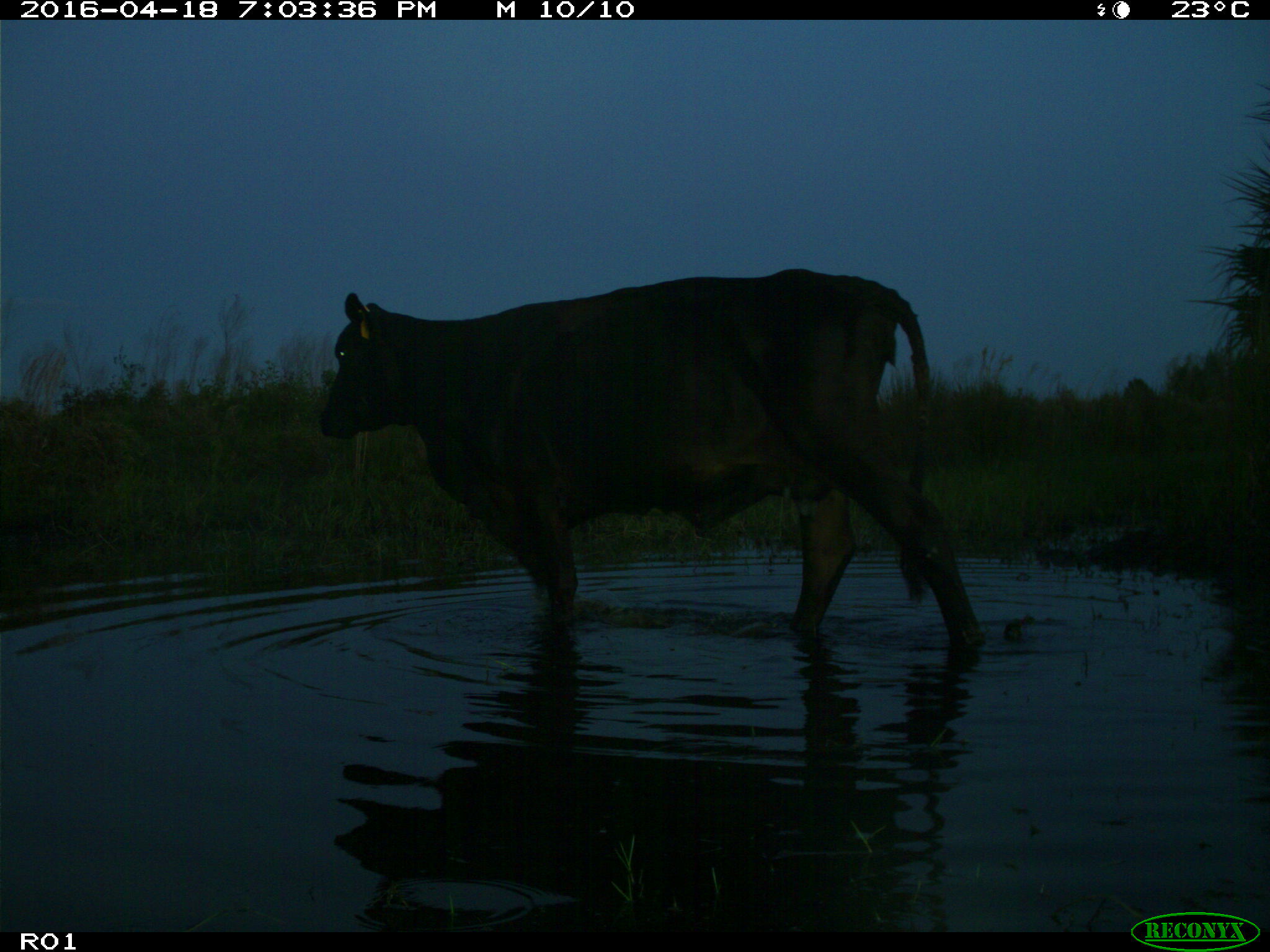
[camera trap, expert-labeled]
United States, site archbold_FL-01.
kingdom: Animalia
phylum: Chordata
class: Mammalia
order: Artiodactyla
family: Bovidae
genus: Bos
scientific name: Bos taurus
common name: domestic cow